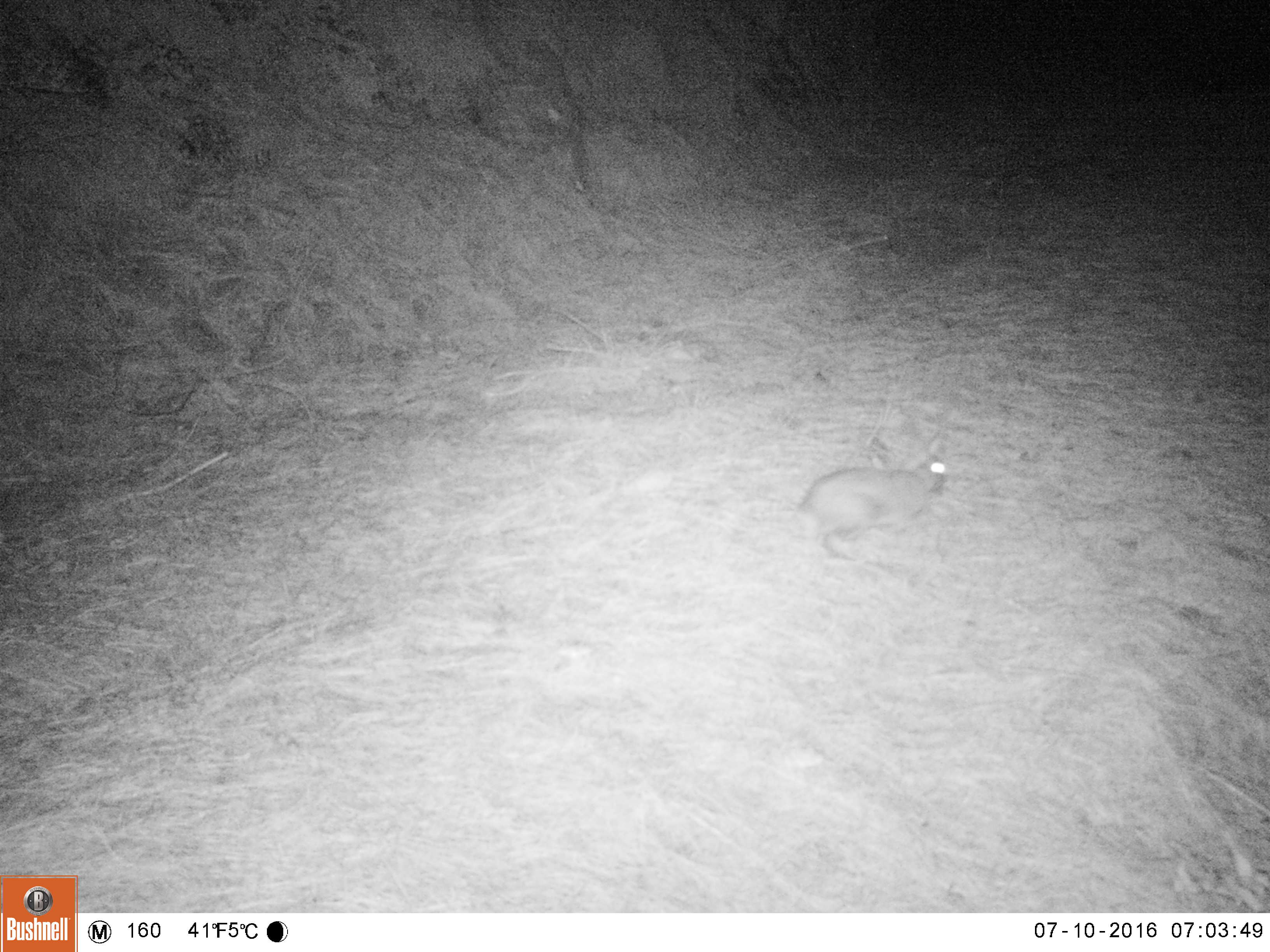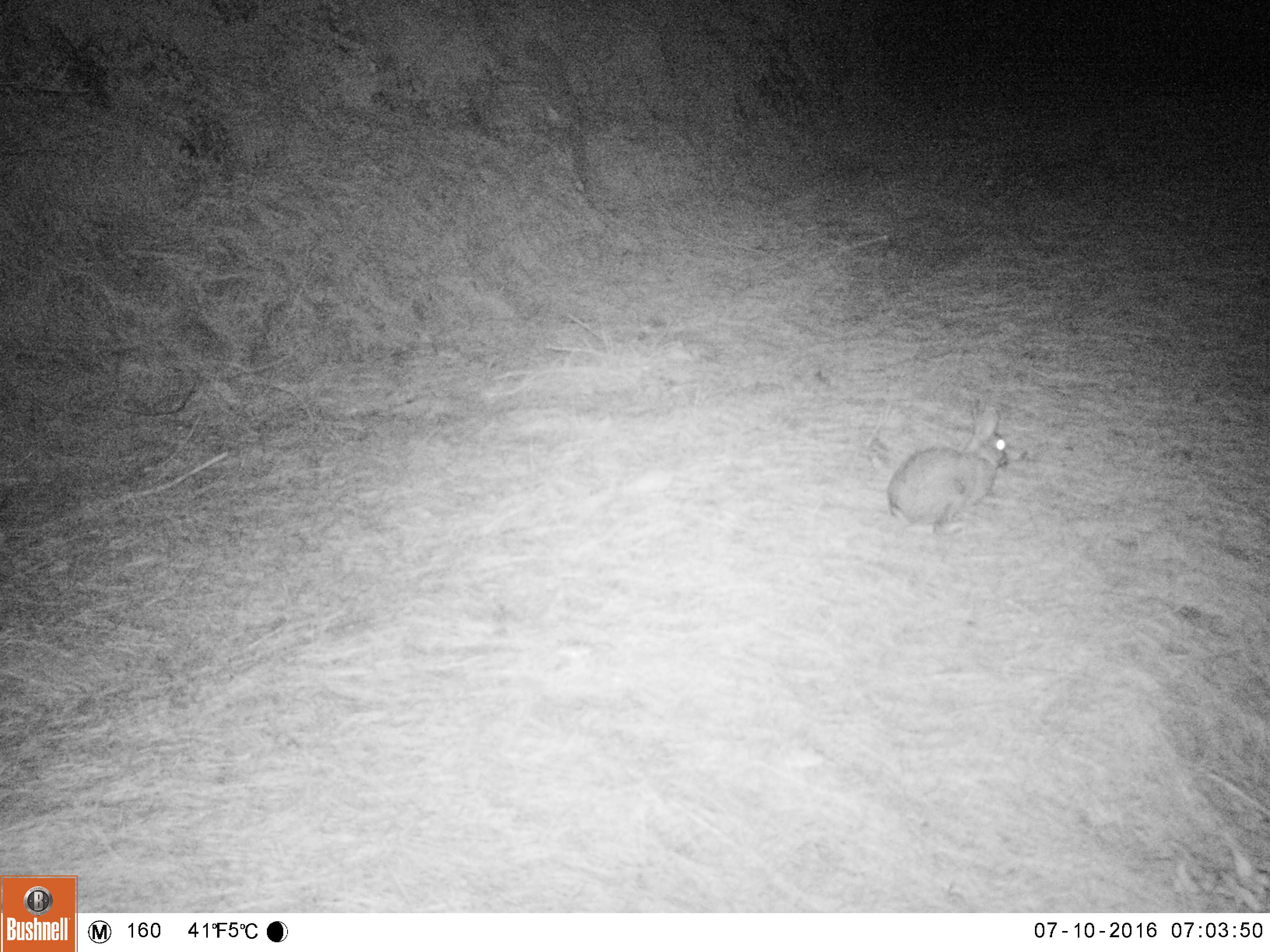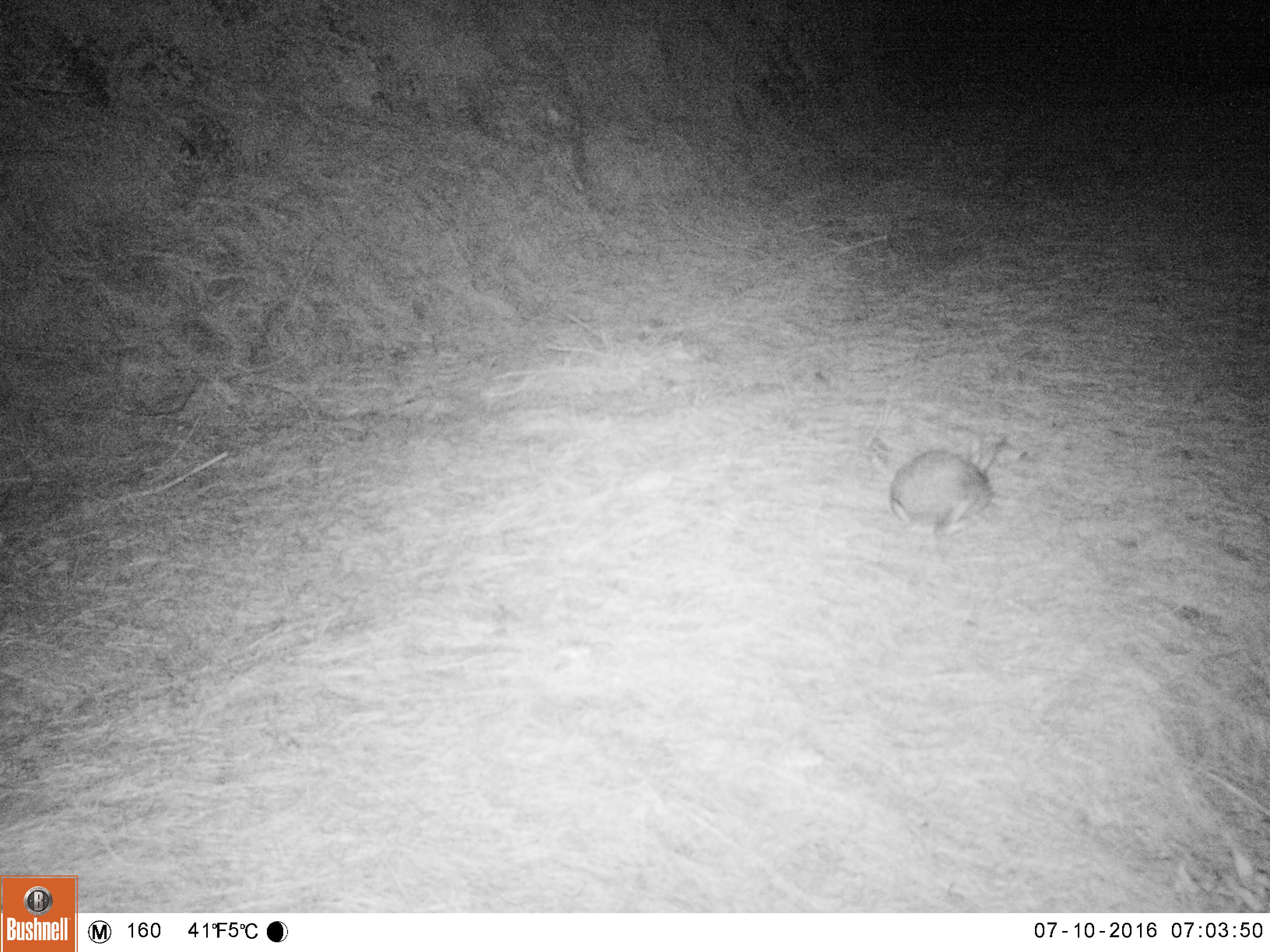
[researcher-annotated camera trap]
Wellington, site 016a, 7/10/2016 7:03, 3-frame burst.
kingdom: Animalia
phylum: Chordata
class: Mammalia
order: Lagomorpha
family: Leporidae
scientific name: Leporidae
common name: rabbit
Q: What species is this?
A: Rabbit (Leporidae).